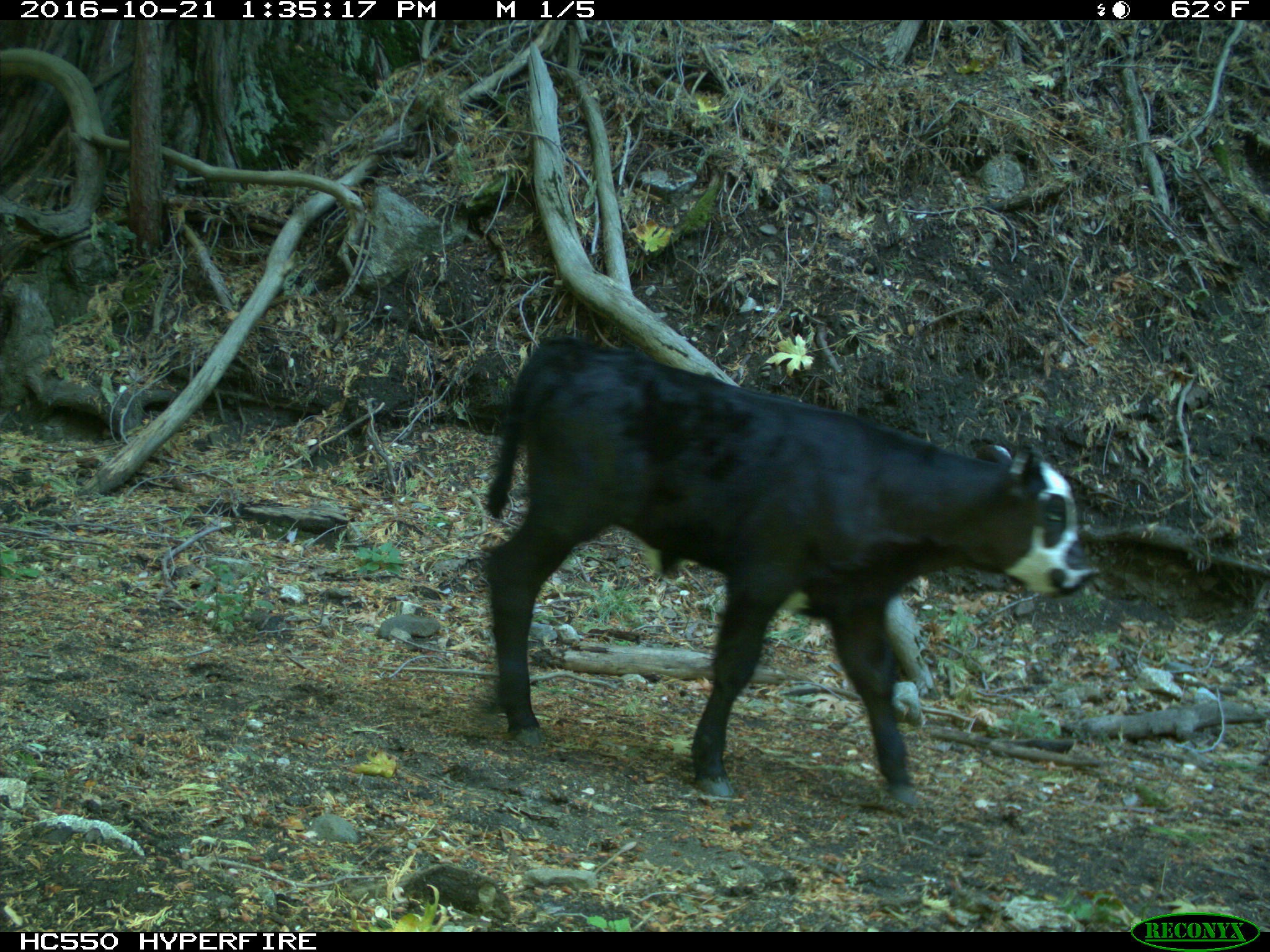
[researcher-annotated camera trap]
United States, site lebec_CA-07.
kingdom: Animalia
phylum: Chordata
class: Mammalia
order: Artiodactyla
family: Bovidae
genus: Bos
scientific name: Bos taurus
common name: domestic cow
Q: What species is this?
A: Bos taurus (domestic cow).